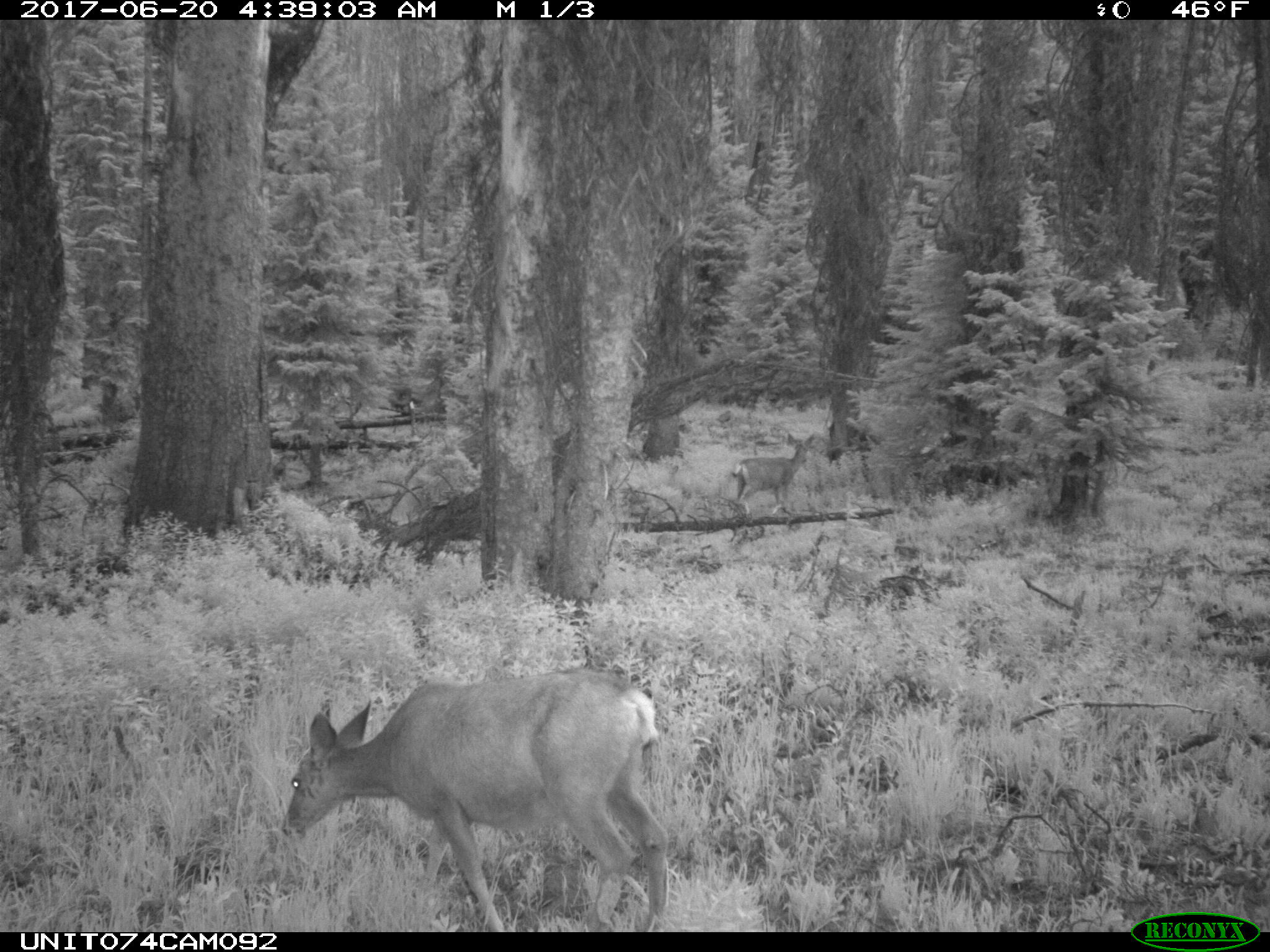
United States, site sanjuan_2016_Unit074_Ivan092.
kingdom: Animalia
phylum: Chordata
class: Mammalia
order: Artiodactyla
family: Cervidae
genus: Odocoileus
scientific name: Odocoileus hemionus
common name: mule deer